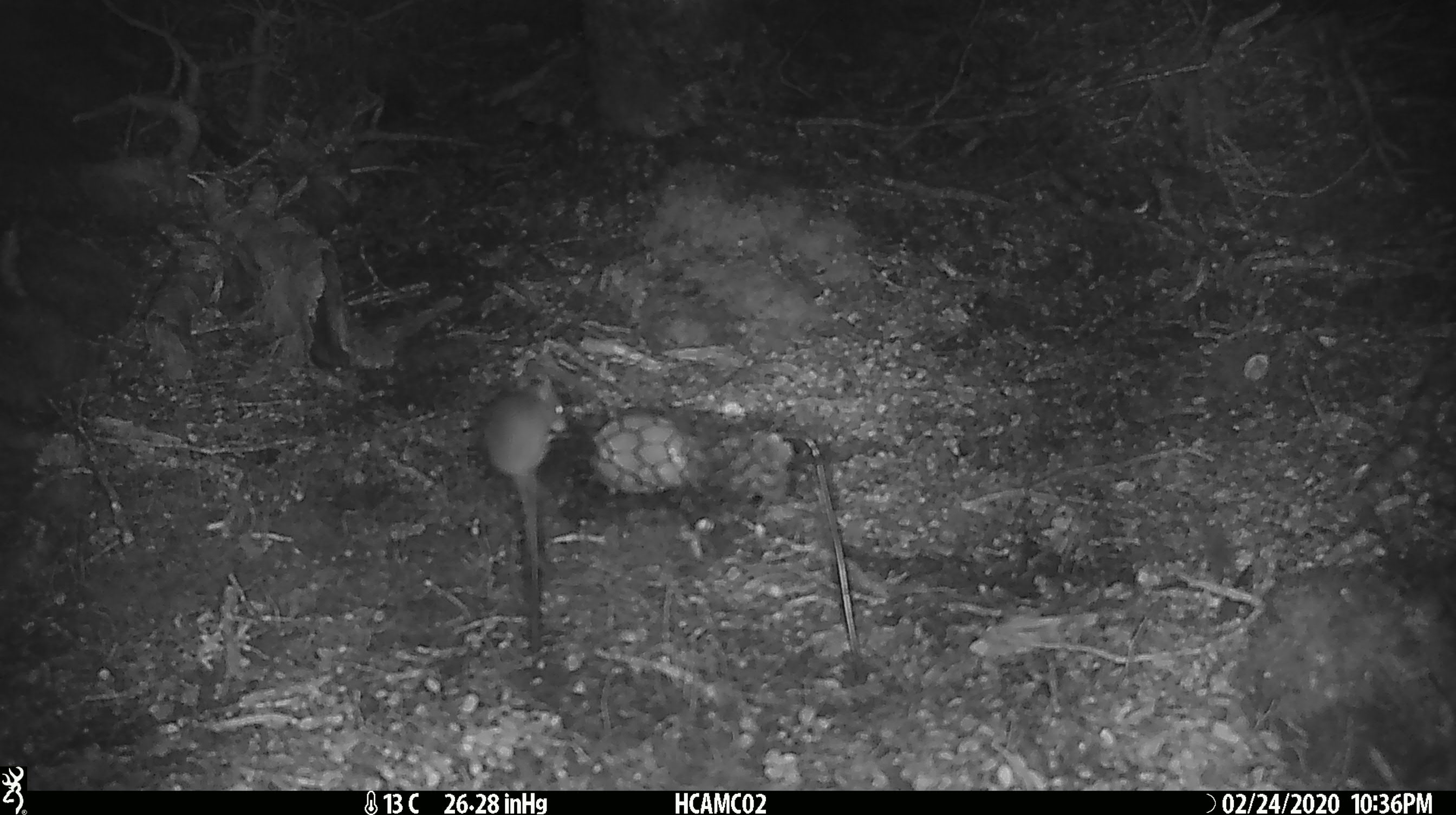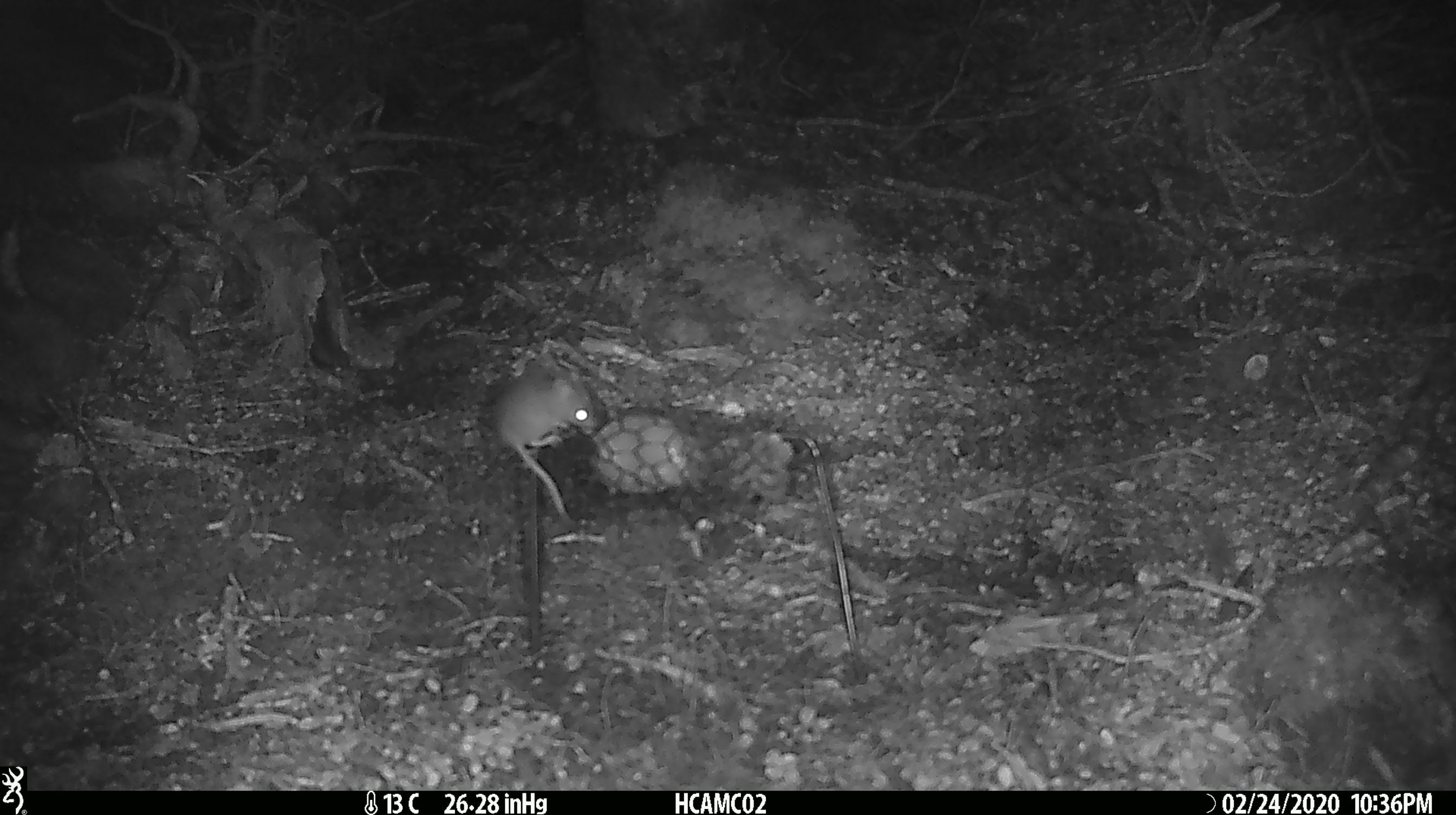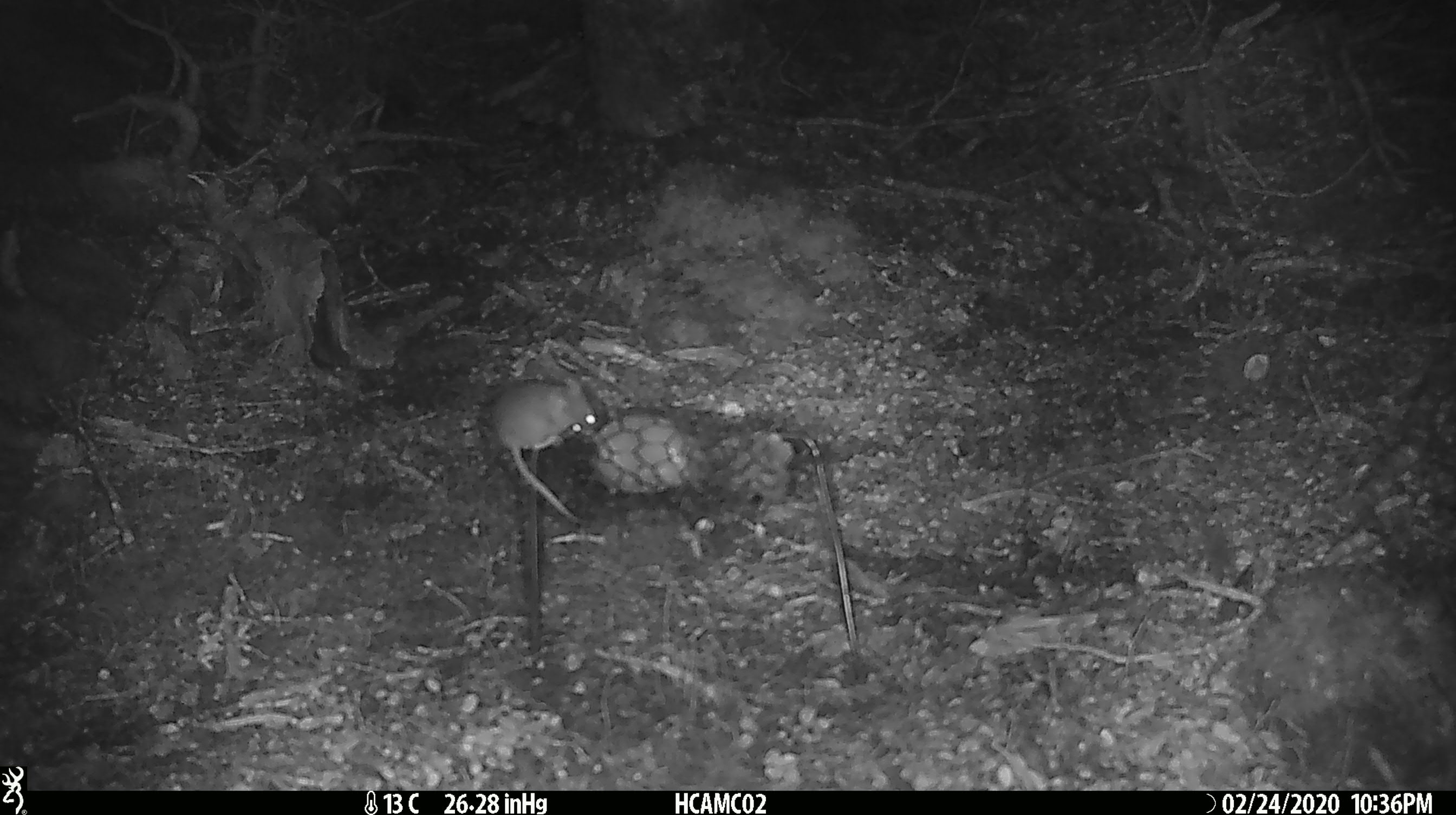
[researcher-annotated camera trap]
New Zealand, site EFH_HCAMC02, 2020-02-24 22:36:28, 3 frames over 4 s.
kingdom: Animalia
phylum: Chordata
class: Mammalia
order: Rodentia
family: Muridae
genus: Mus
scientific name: Mus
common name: mouse